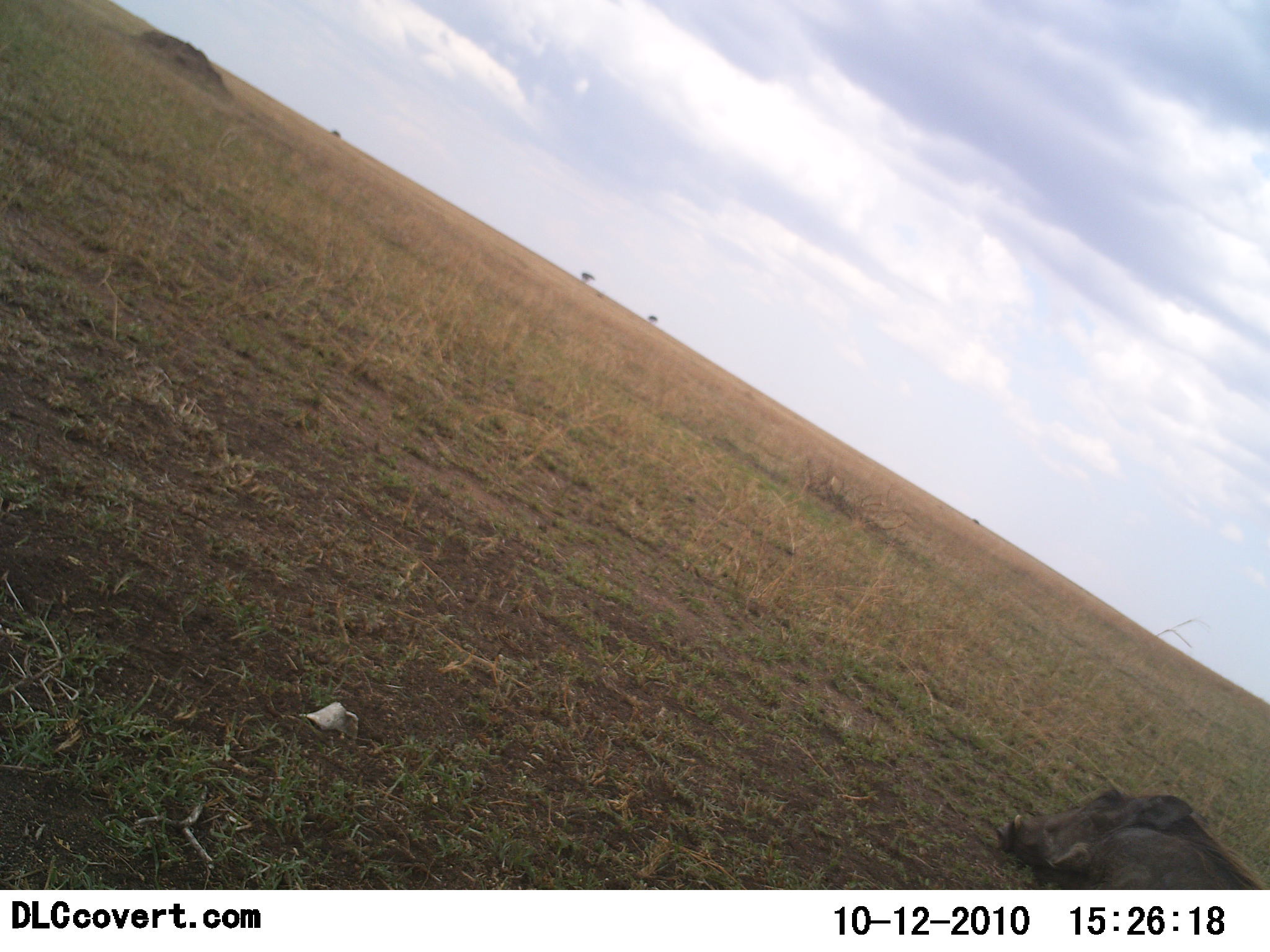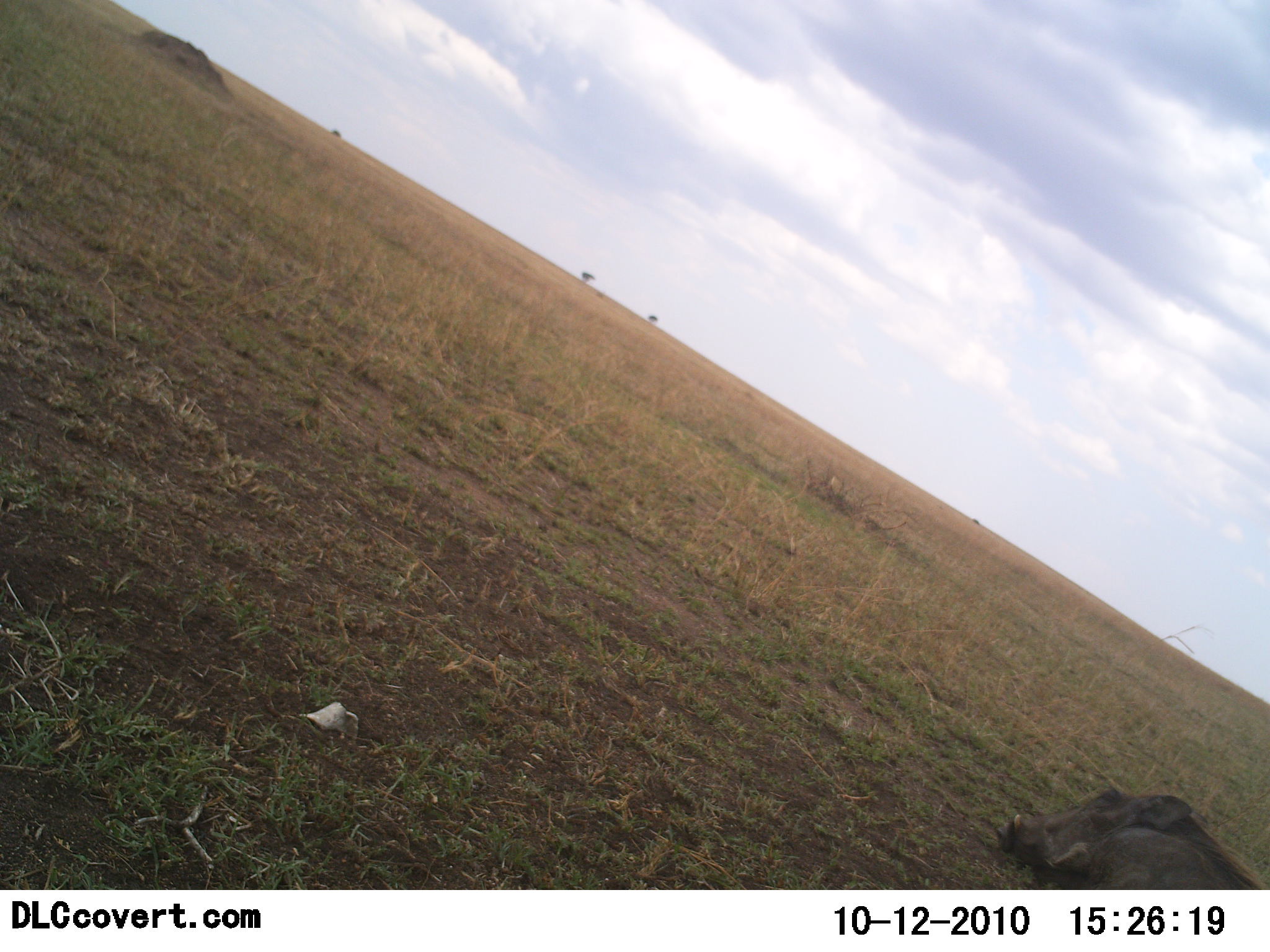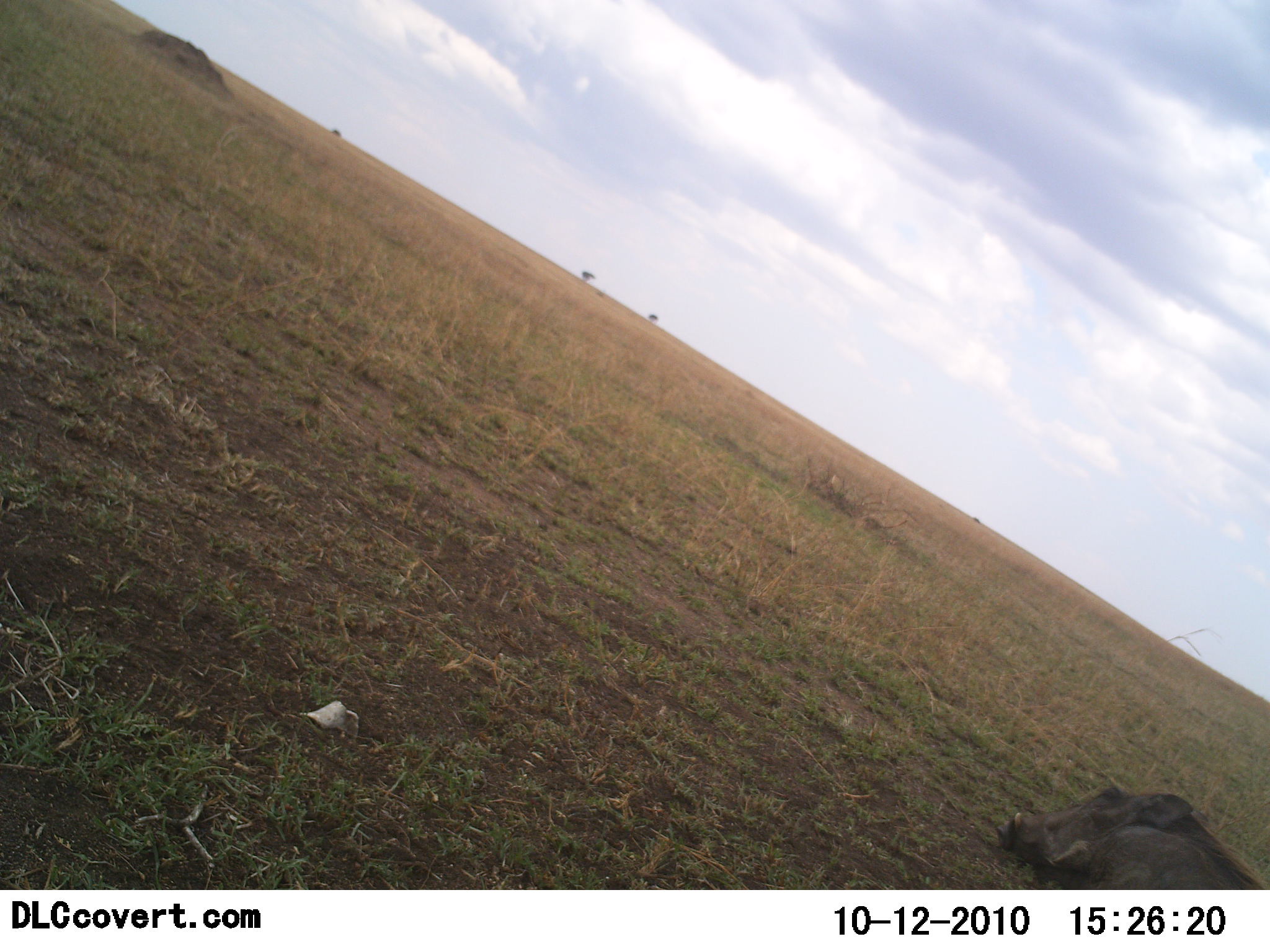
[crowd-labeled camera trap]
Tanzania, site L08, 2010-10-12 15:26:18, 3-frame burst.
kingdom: Animalia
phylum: Chordata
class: Mammalia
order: Artiodactyla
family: Suidae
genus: Phacochoerus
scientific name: Phacochoerus africanus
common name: warthog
Warthog (Phacochoerus africanus), count 1. Behavior (volunteer vote fractions): standing 7%, resting 93%, moving 0%, interacting 0%. Young present (vote fraction): 0%. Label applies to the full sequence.